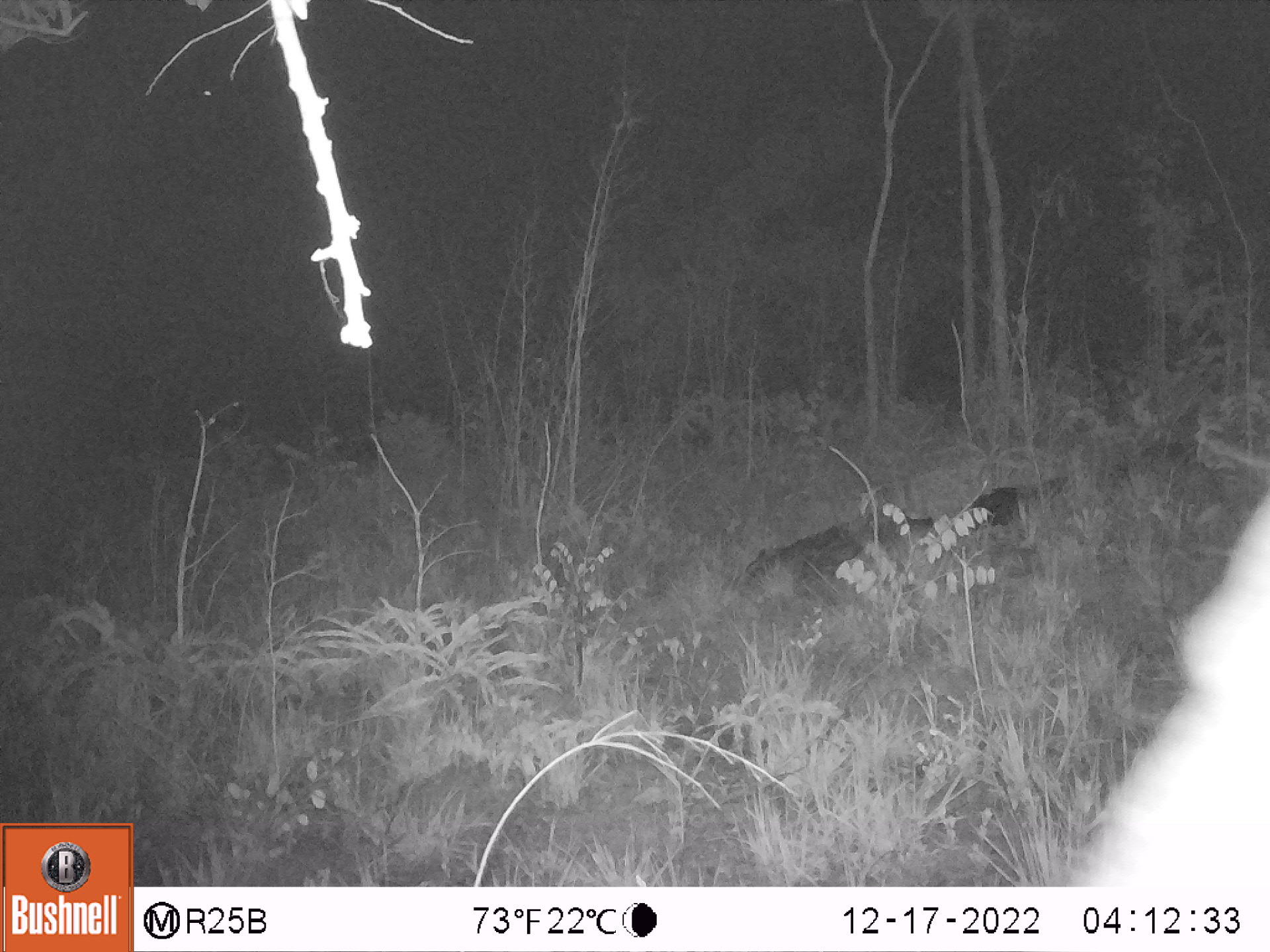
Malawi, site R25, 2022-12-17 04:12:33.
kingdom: Animalia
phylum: Chordata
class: Mammalia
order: Proboscidea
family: Elephantidae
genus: Loxodonta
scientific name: Loxodonta africana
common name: african savanna elephant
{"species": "african savanna elephant (Loxodonta africana)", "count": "1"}